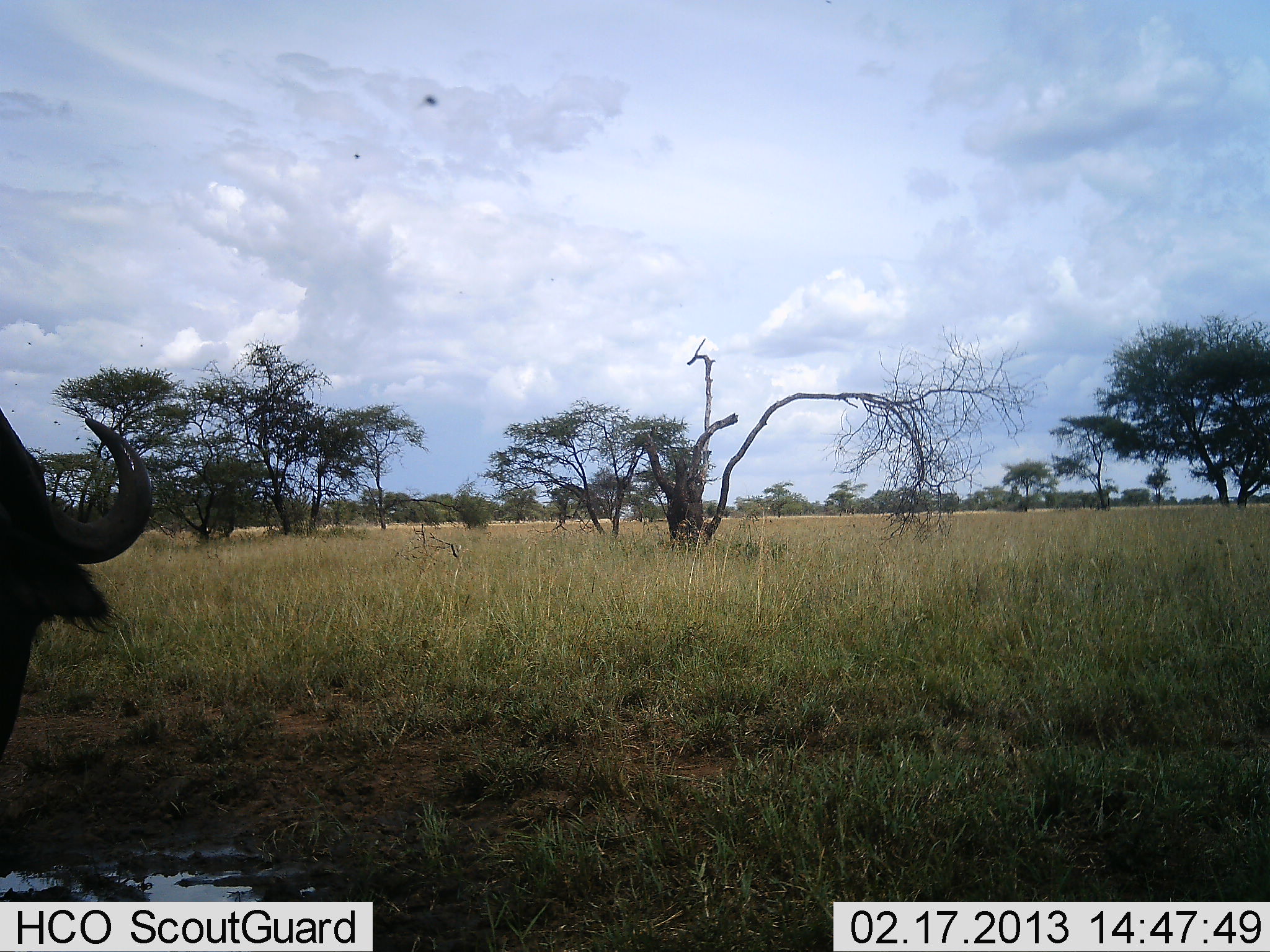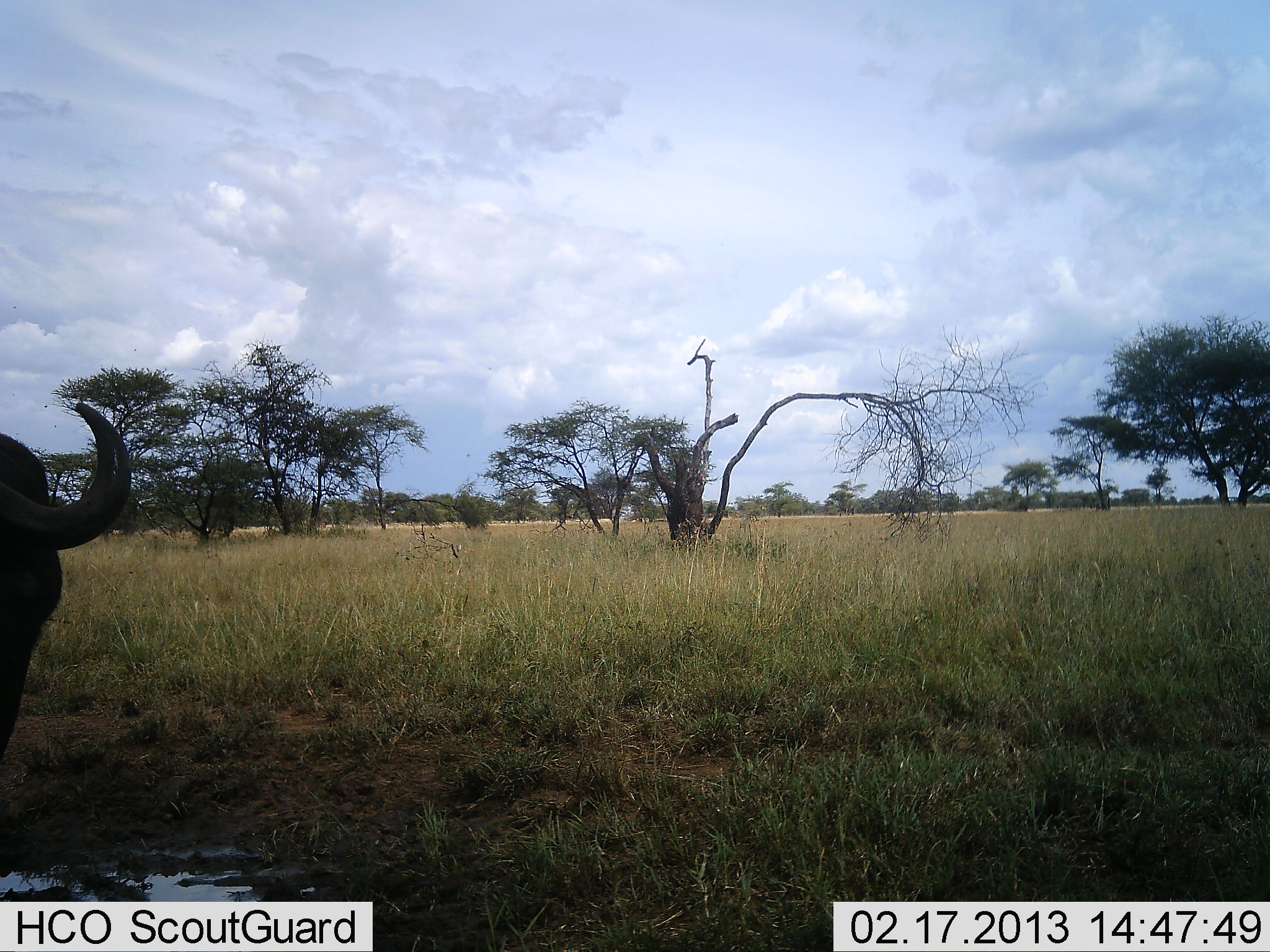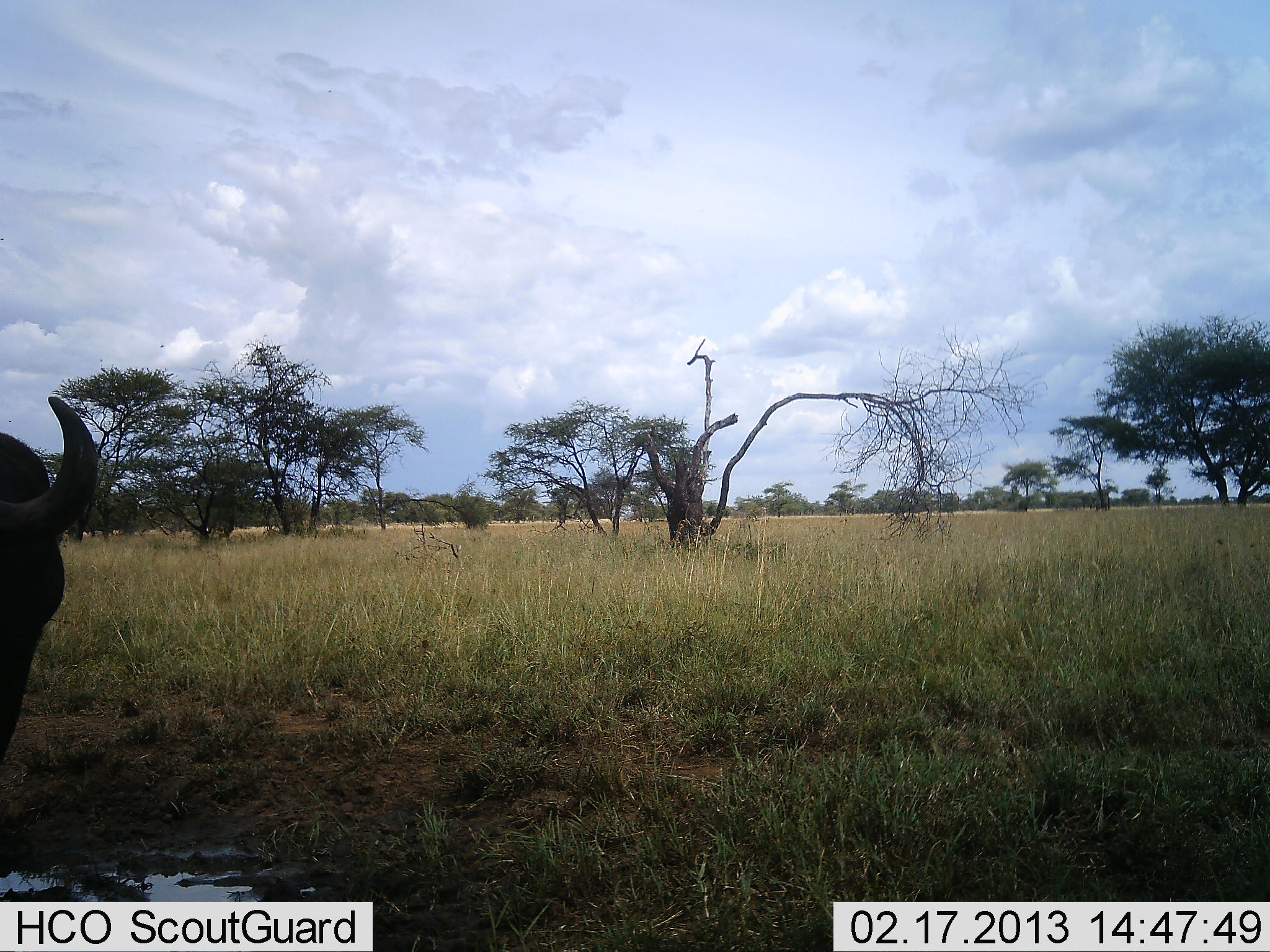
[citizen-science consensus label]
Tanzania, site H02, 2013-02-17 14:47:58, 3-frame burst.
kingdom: Animalia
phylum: Chordata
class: Mammalia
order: Artiodactyla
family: Bovidae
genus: Syncerus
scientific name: Syncerus caffer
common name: cape buffalo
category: buffalo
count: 1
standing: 87%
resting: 7%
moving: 0%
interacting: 0%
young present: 0%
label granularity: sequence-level